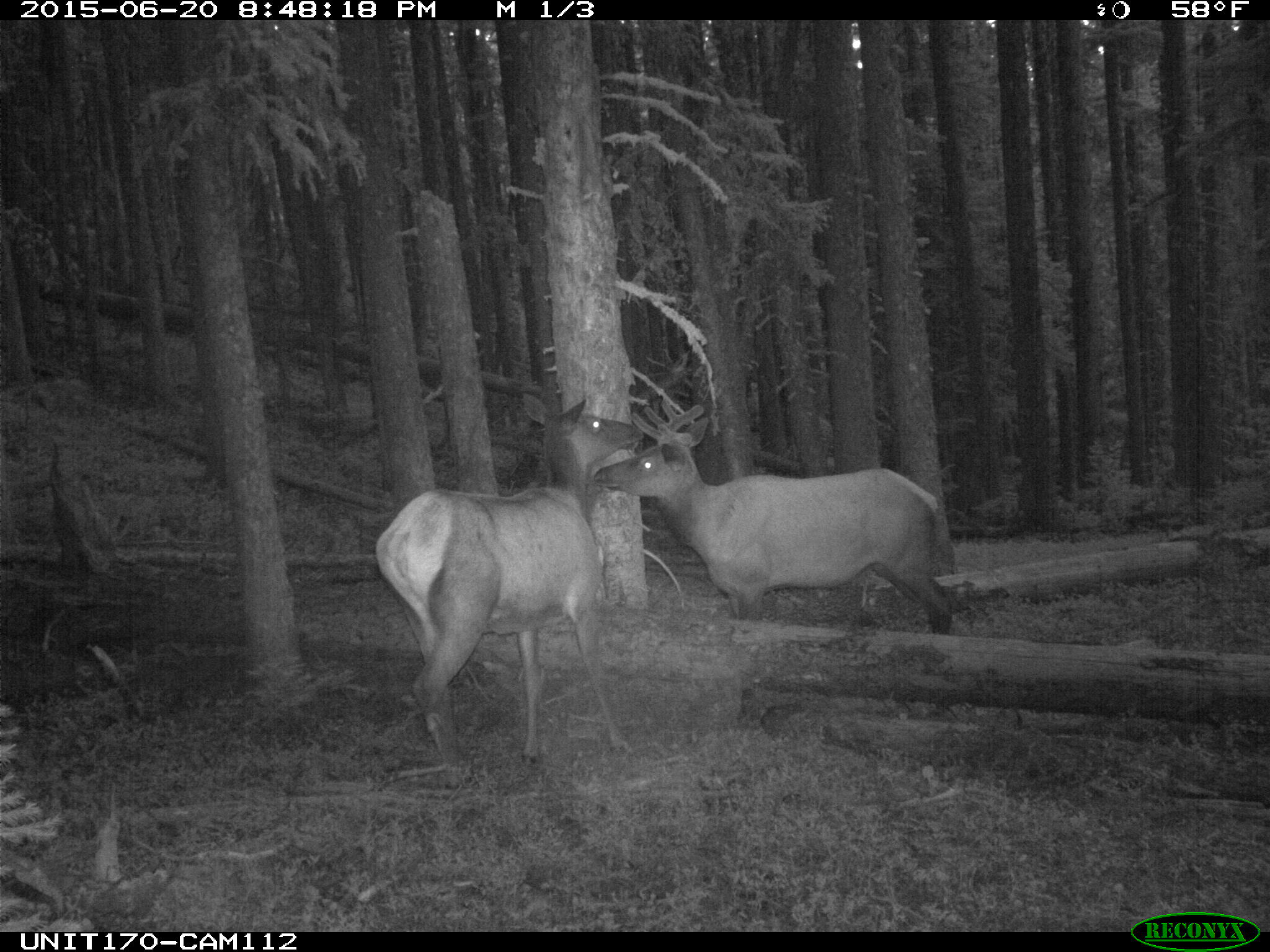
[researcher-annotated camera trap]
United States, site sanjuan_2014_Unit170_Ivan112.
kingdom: Animalia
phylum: Chordata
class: Mammalia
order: Artiodactyla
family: Cervidae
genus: Cervus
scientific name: Cervus elaphus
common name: red deer